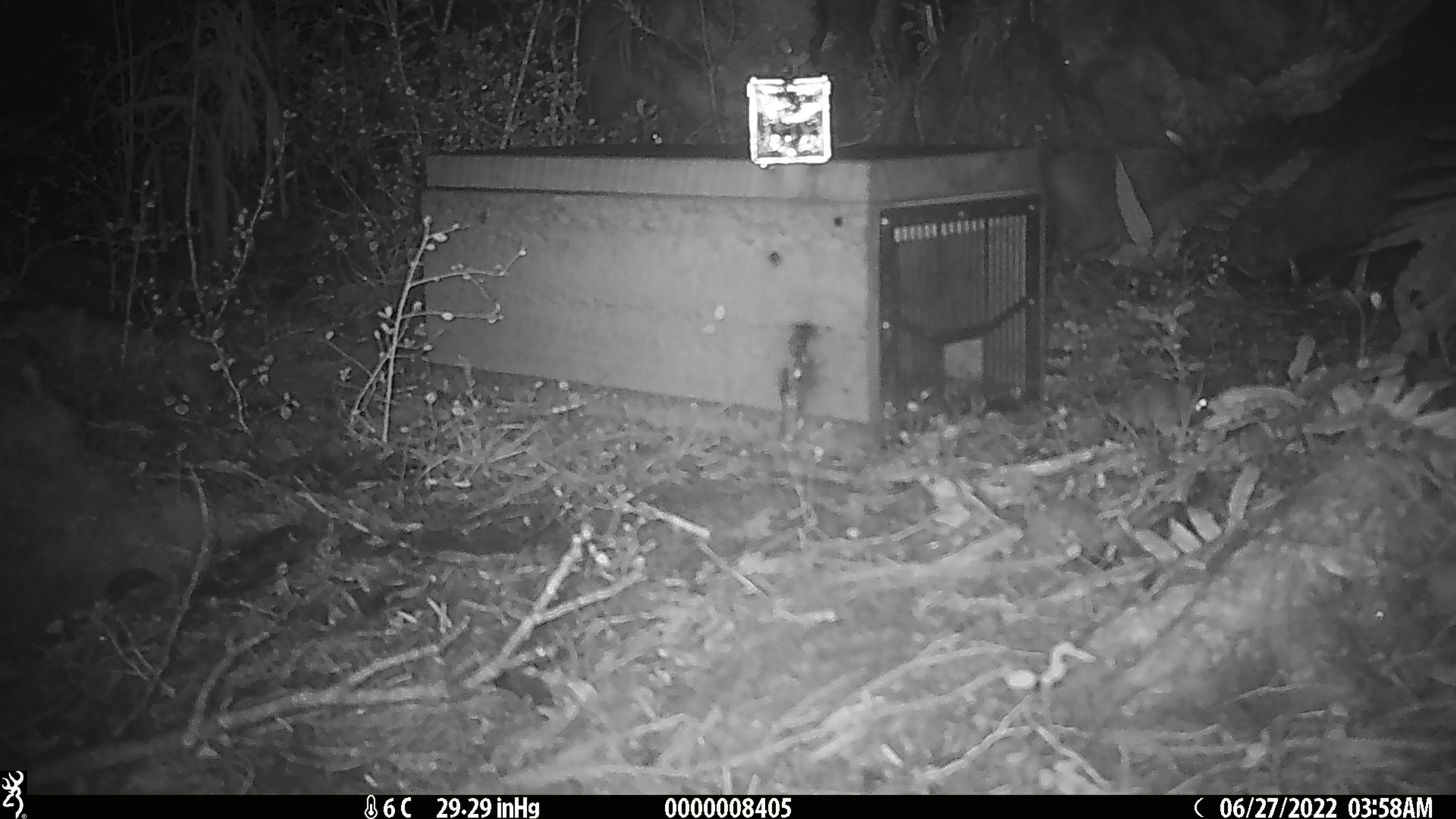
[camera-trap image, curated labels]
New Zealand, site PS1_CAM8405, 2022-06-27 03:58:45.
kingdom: Animalia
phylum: Chordata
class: Mammalia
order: Rodentia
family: Muridae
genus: Mus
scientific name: Mus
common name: mouse